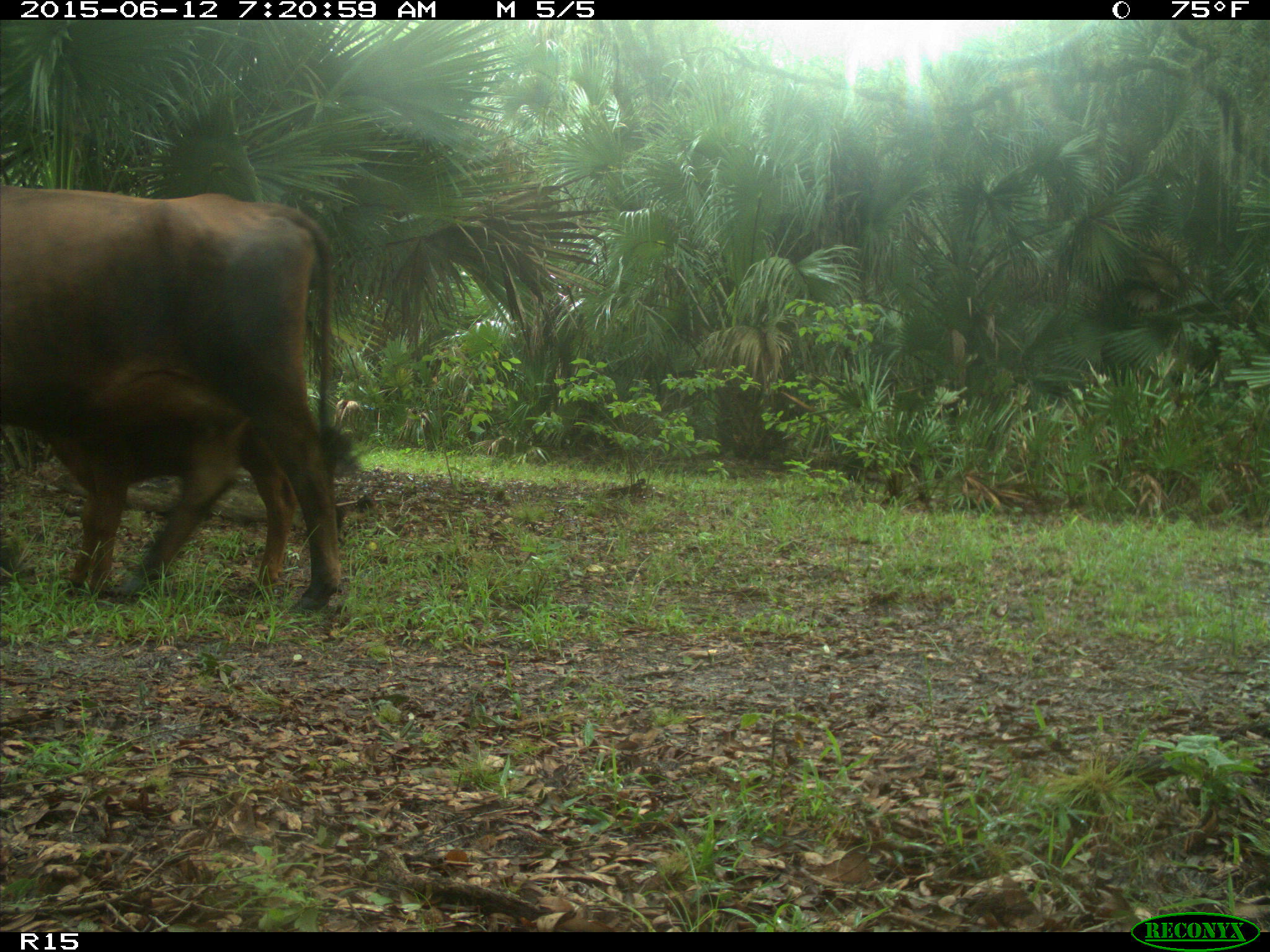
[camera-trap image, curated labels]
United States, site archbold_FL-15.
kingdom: Animalia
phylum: Chordata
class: Mammalia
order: Artiodactyla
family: Bovidae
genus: Bos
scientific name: Bos taurus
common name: domestic cow